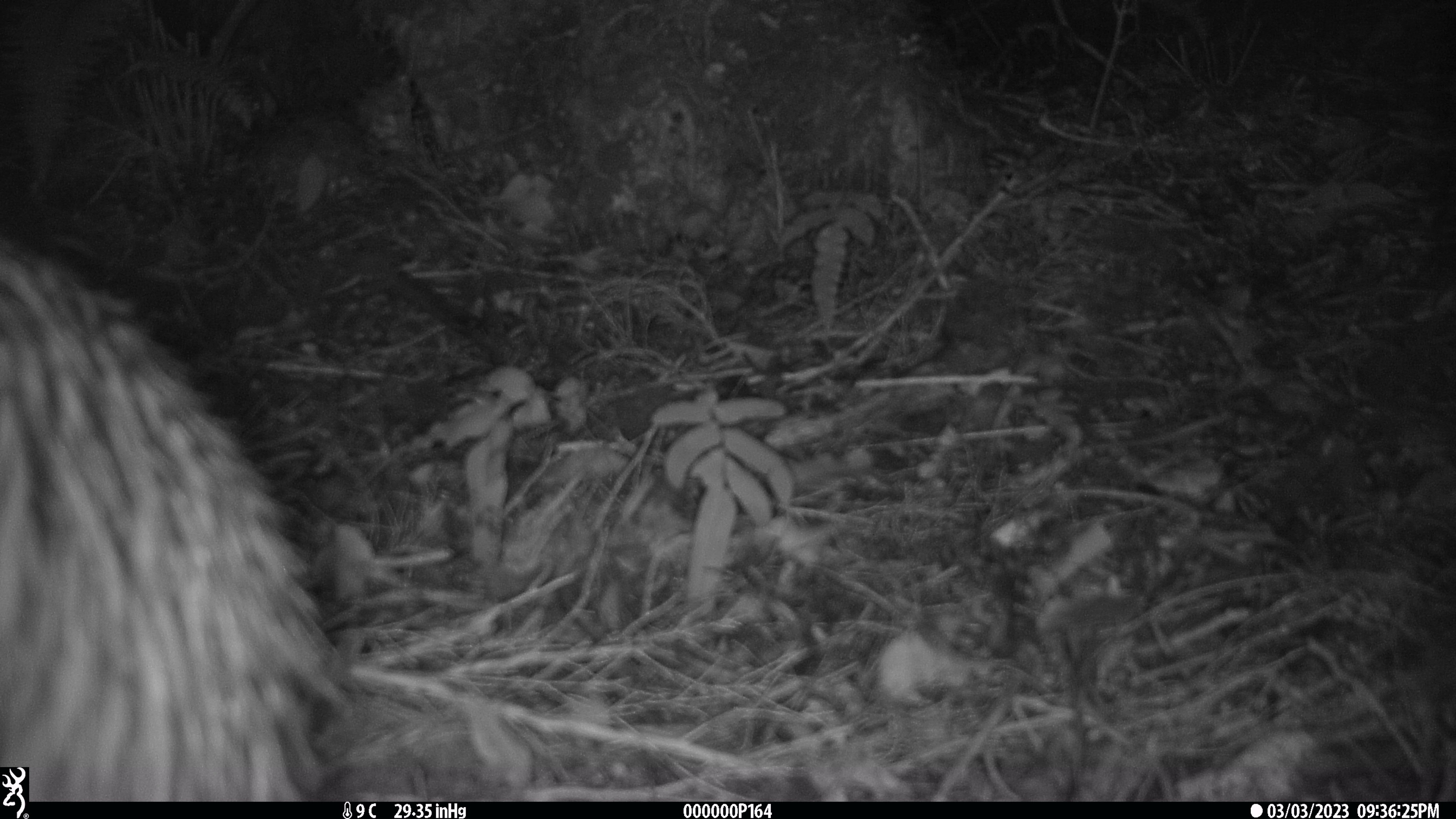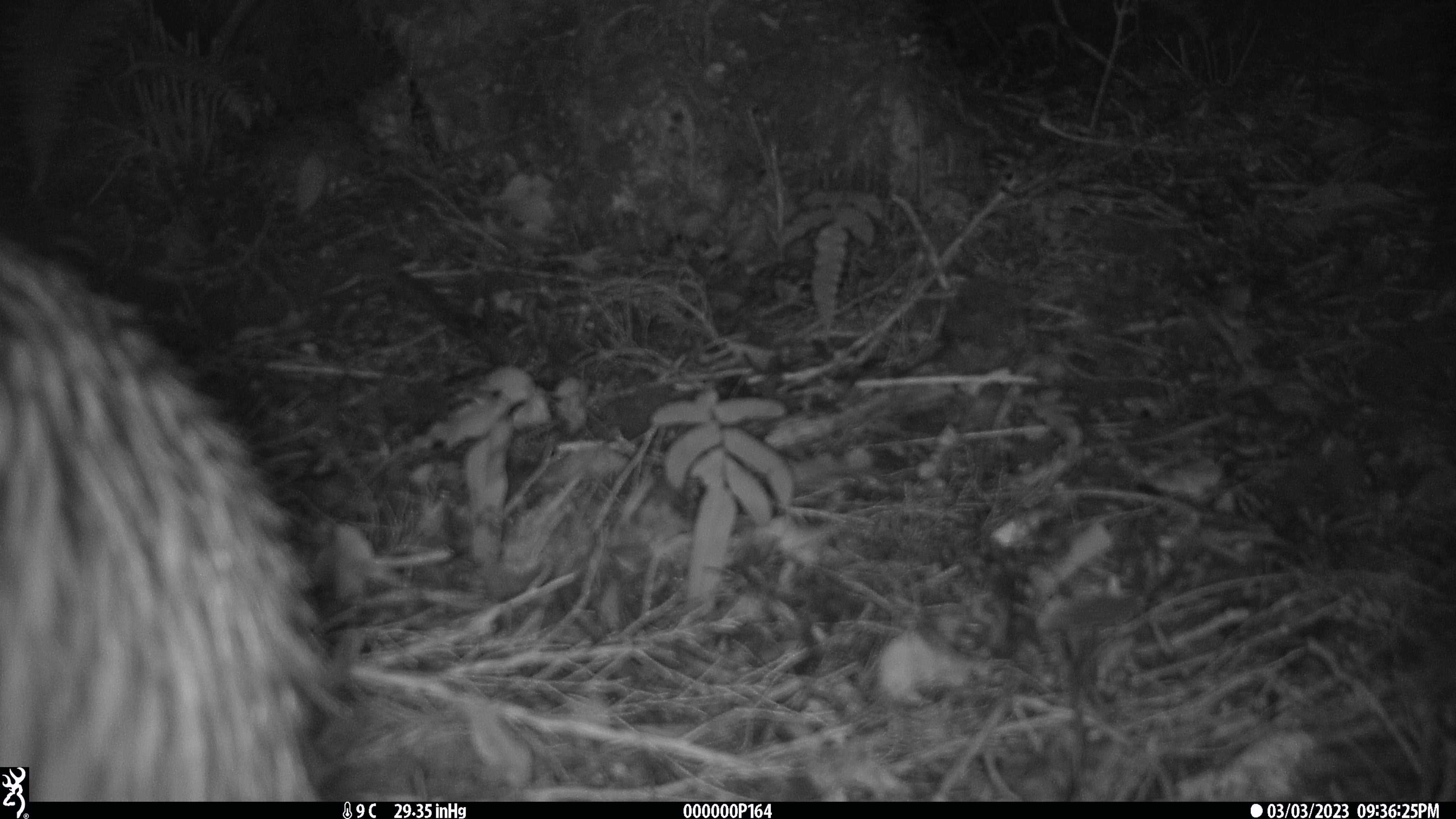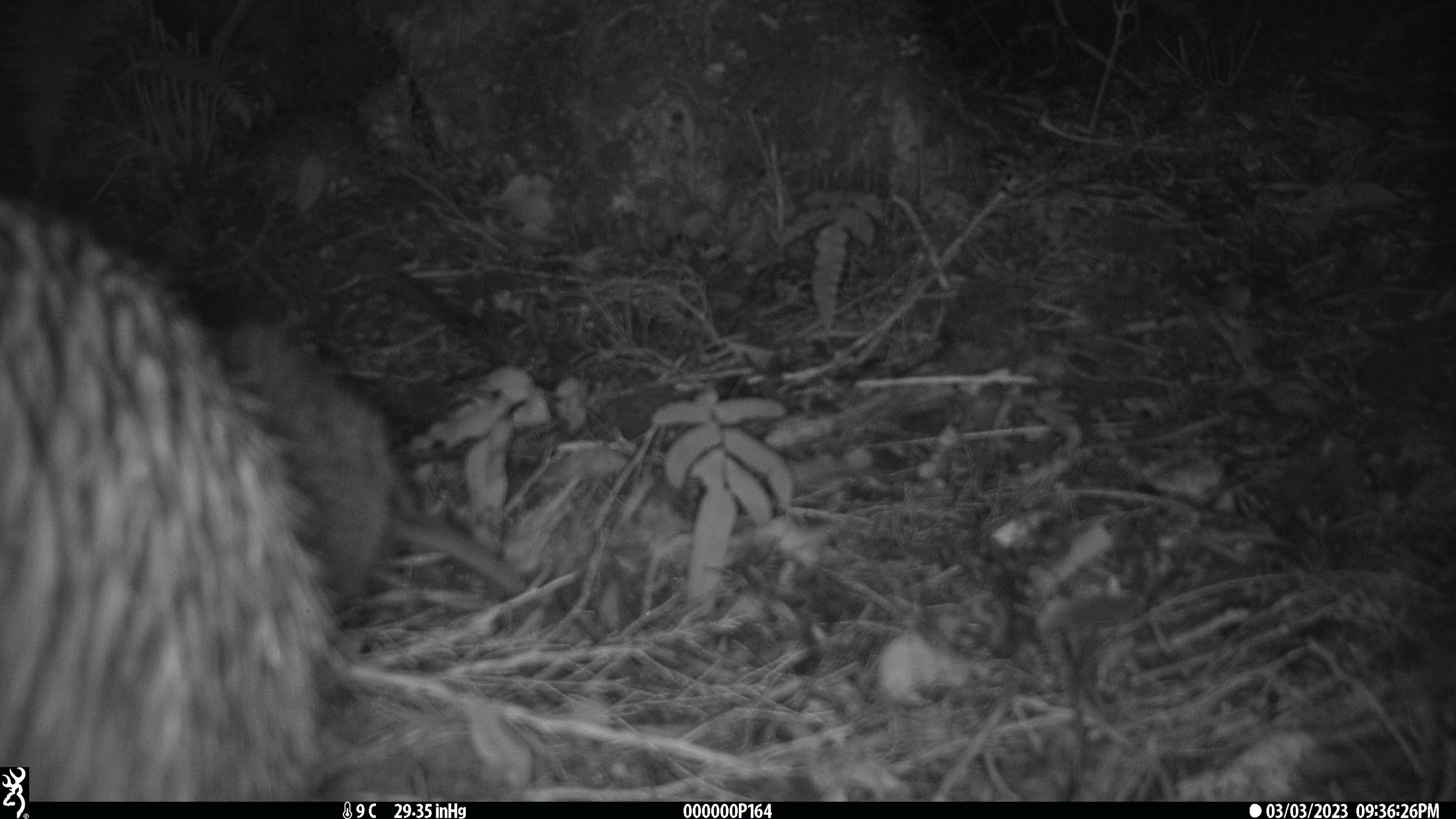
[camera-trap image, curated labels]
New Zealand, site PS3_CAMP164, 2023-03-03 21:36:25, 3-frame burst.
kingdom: Animalia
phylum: Chordata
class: Aves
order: Apterygiformes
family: Apterygidae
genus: Apteryx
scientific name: Apteryx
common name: kiwi